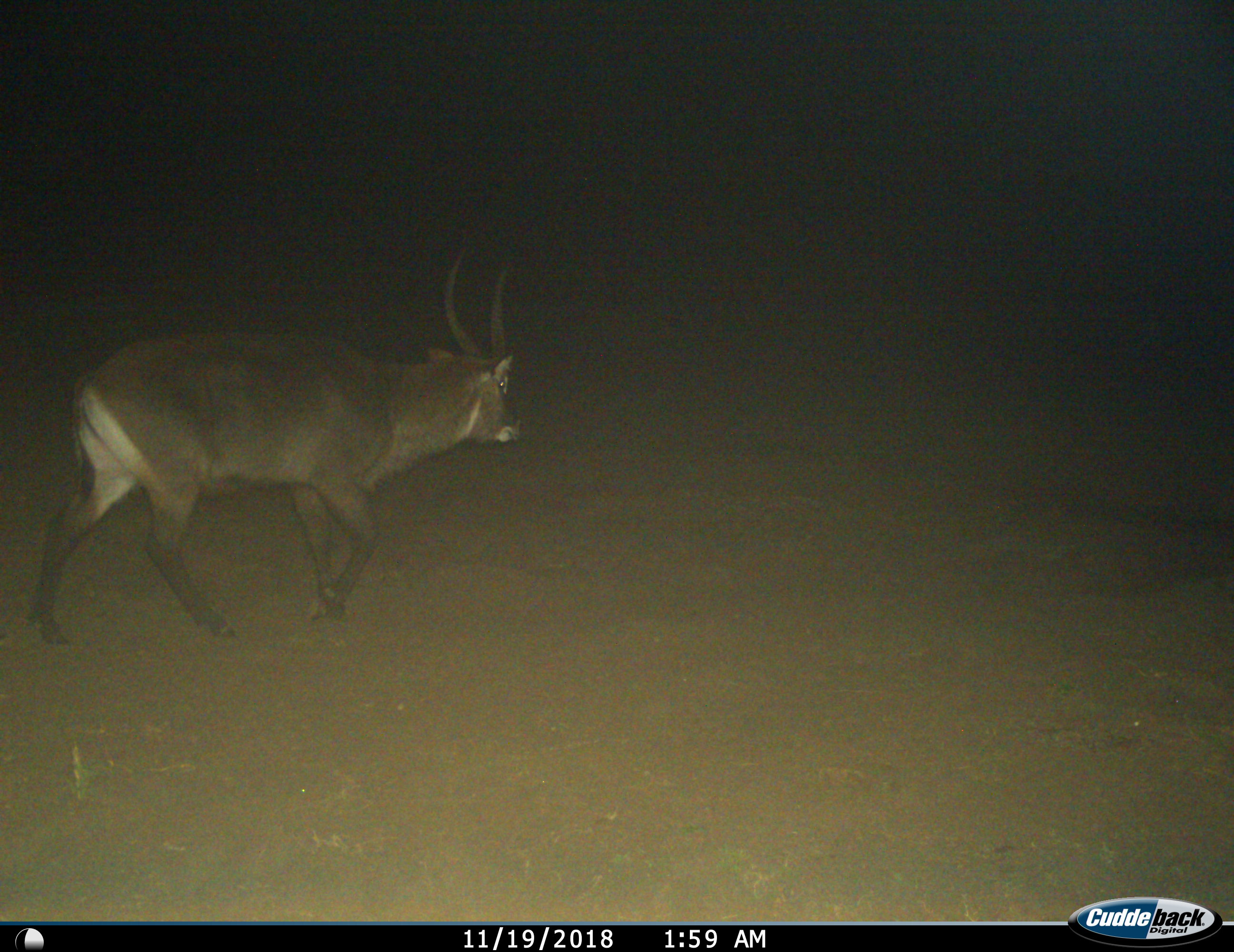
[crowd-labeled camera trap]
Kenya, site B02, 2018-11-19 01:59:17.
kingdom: Animalia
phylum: Chordata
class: Mammalia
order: Artiodactyla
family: Bovidae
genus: Kobus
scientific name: Kobus ellipsiprymnus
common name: waterbuck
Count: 1.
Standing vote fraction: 0%.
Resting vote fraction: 0%.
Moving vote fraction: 100%.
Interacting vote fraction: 0%.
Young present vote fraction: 0%.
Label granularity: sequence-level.